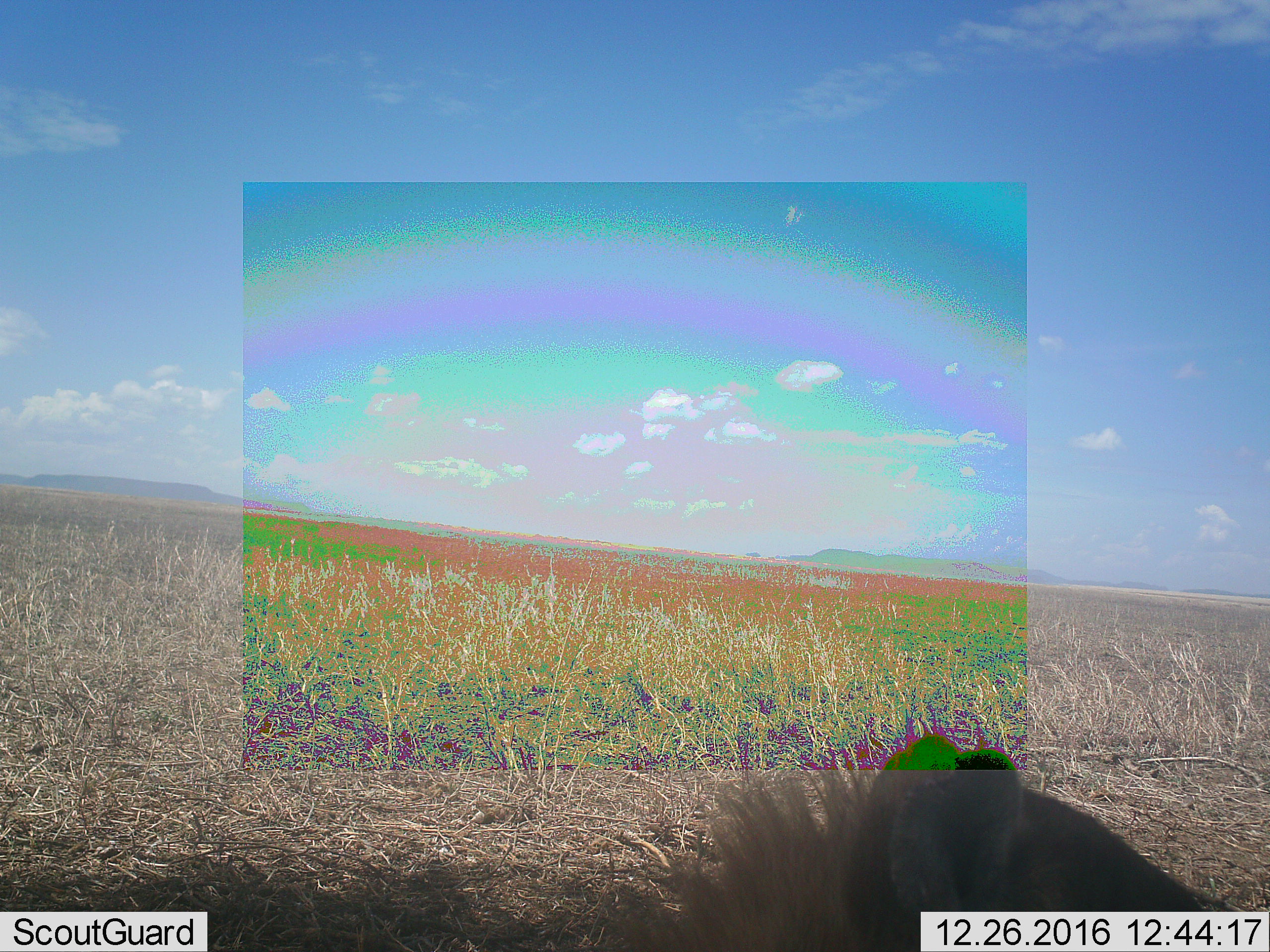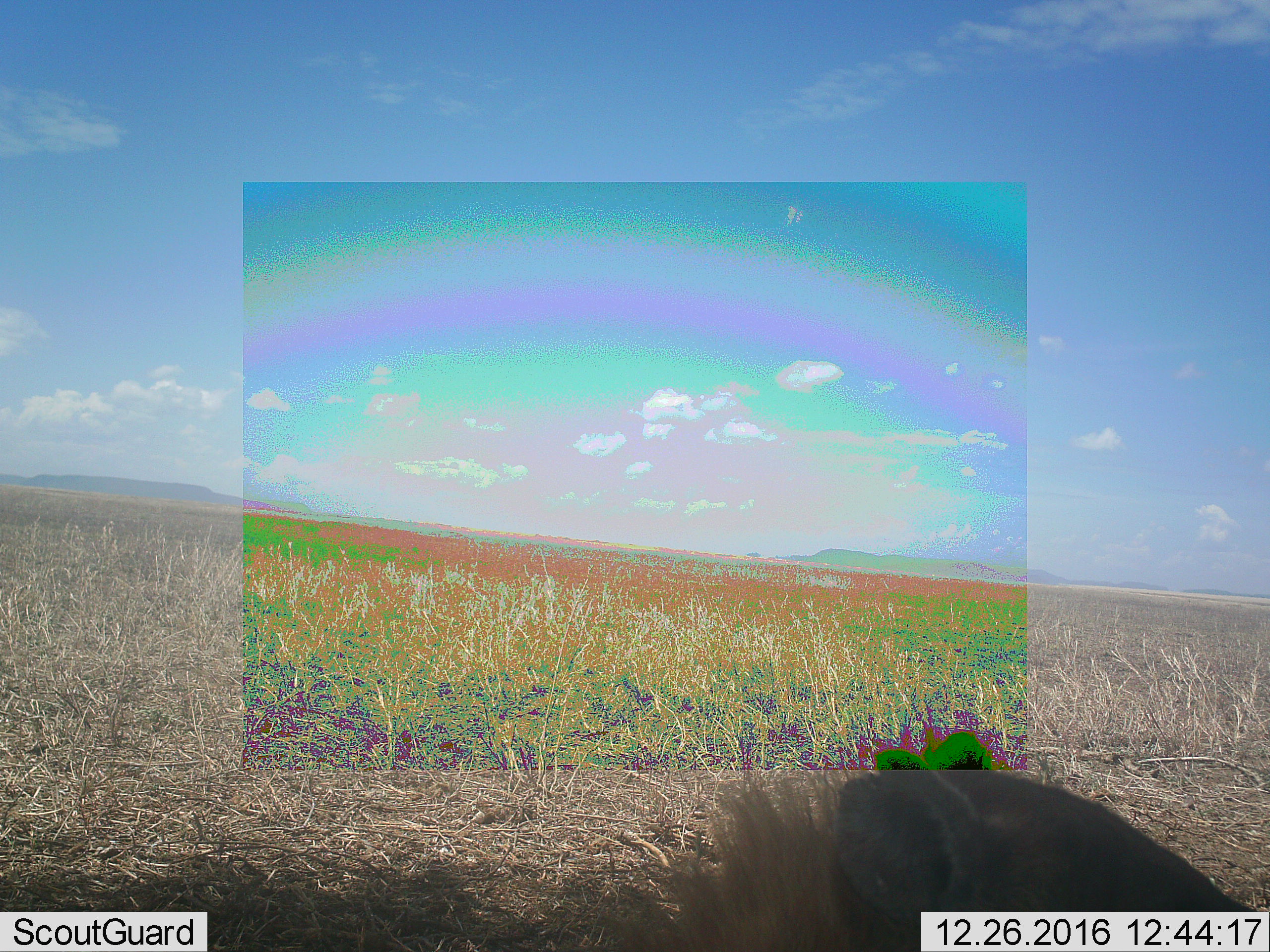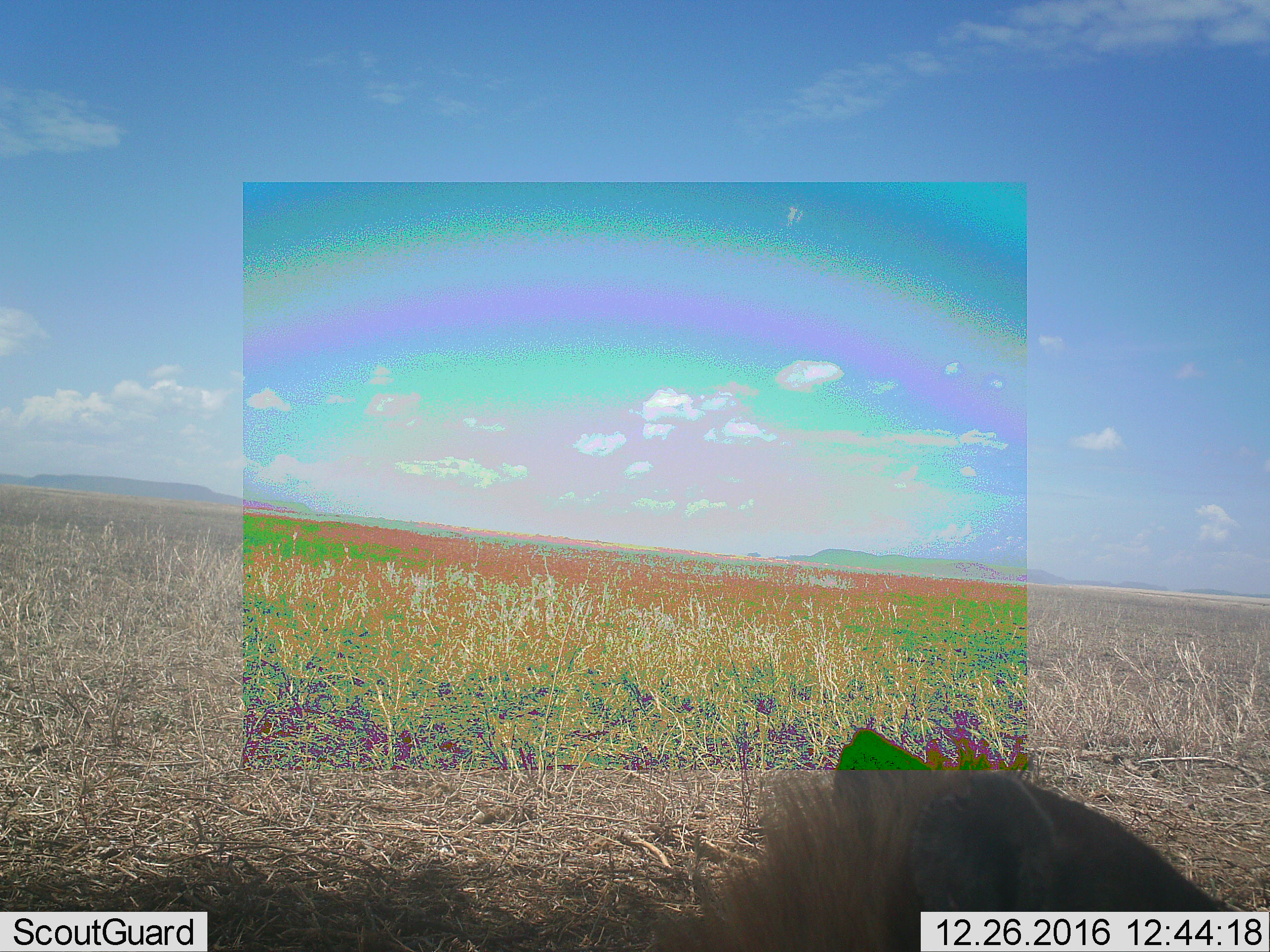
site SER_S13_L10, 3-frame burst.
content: unidentified animal